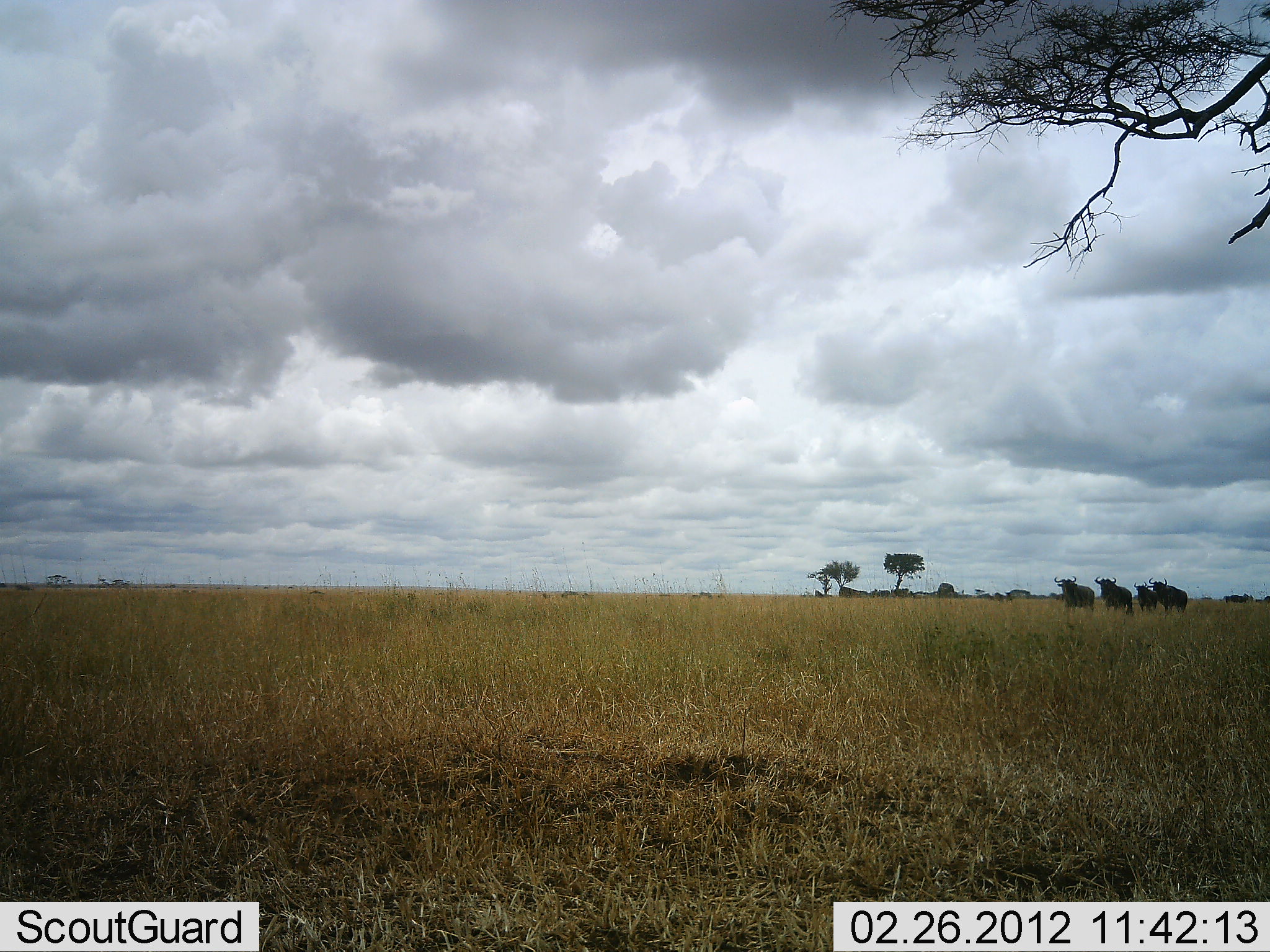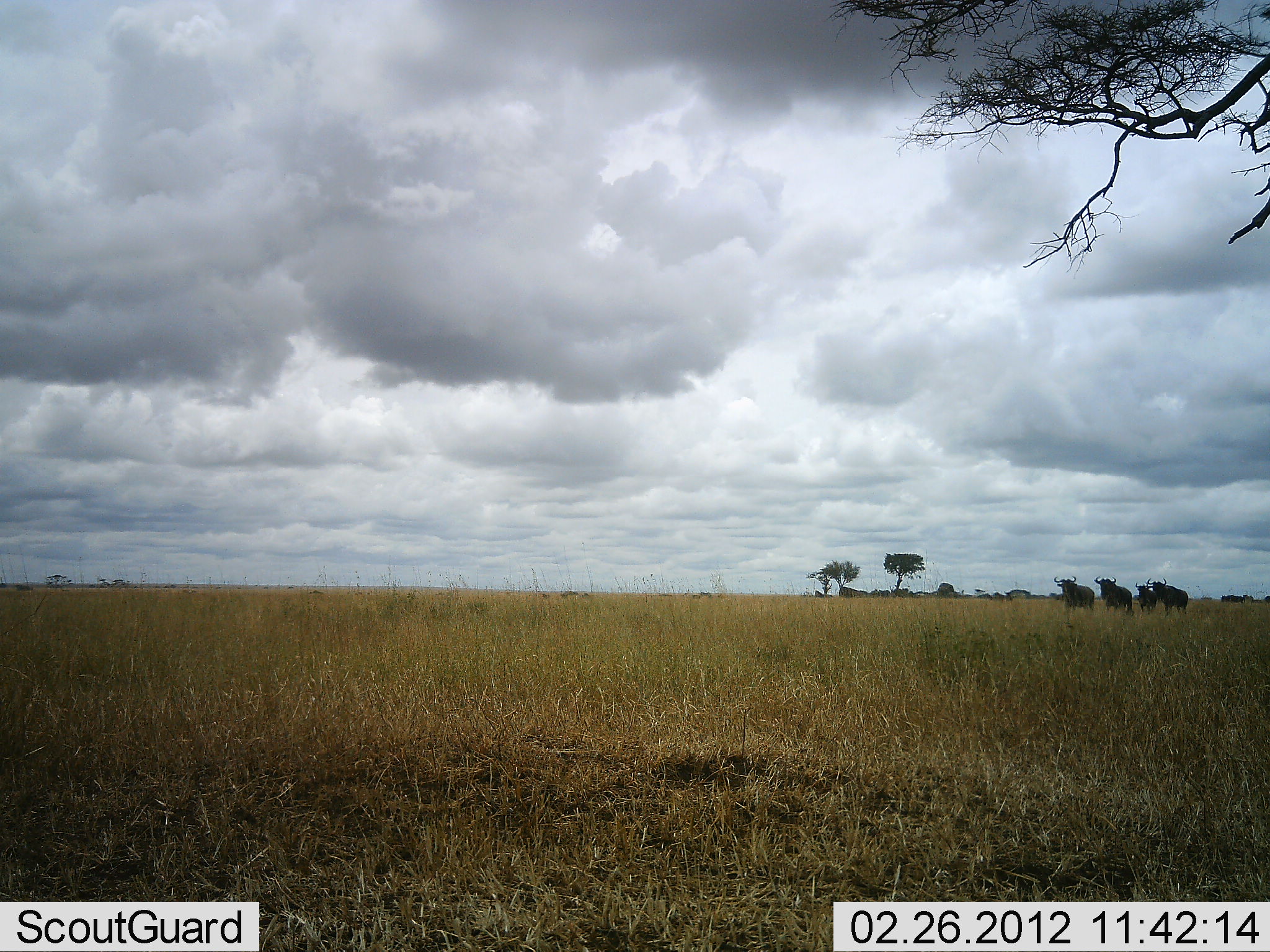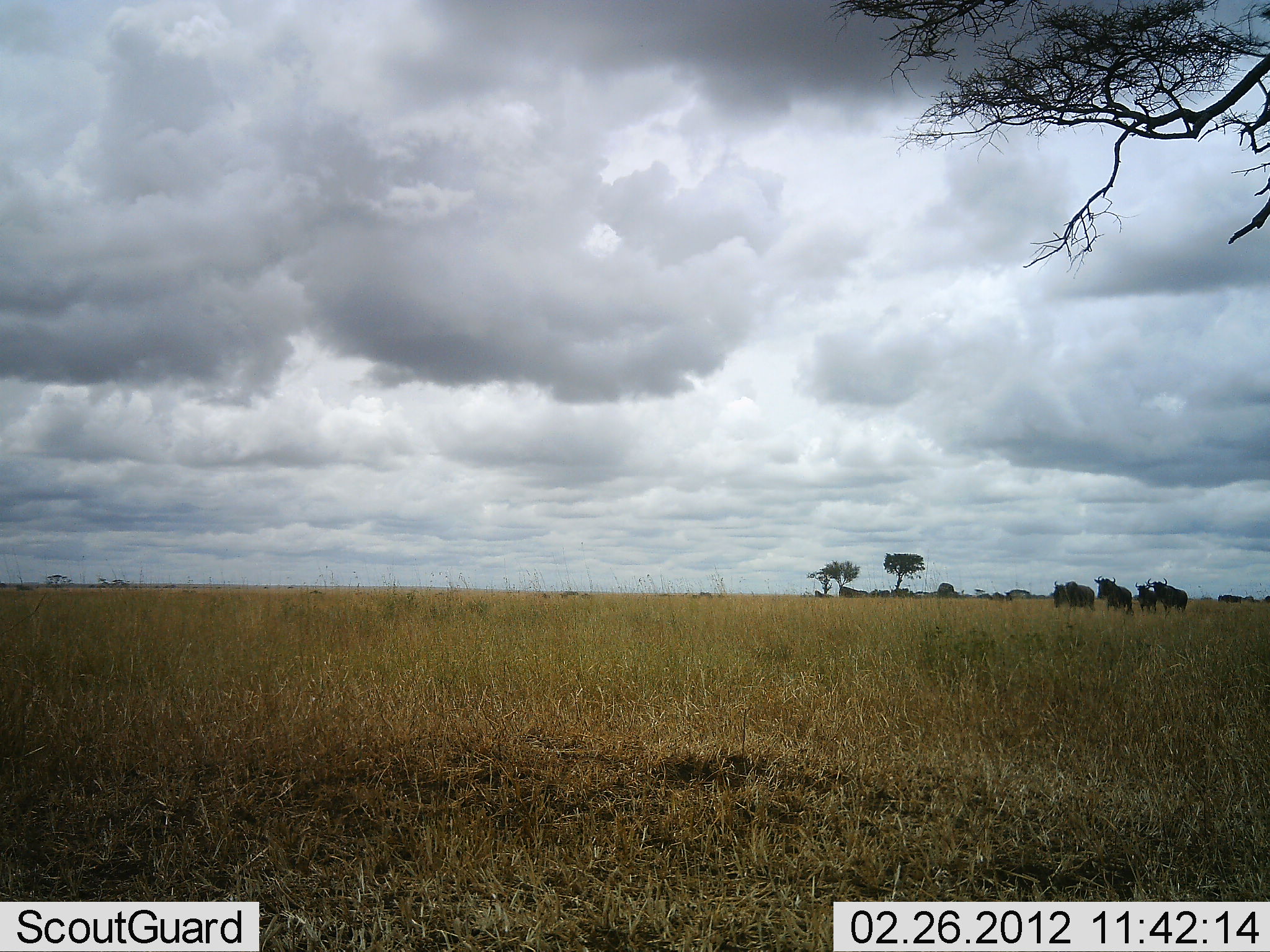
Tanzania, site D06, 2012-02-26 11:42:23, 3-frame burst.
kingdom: Animalia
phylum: Chordata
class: Mammalia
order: Artiodactyla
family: Bovidae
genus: Connochaetes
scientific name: Connochaetes taurinus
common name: blue wildebeest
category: wildebeest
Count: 5.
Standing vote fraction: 94%.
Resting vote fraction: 0%.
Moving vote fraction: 6%.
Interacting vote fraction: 0%.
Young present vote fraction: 0%.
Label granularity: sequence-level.